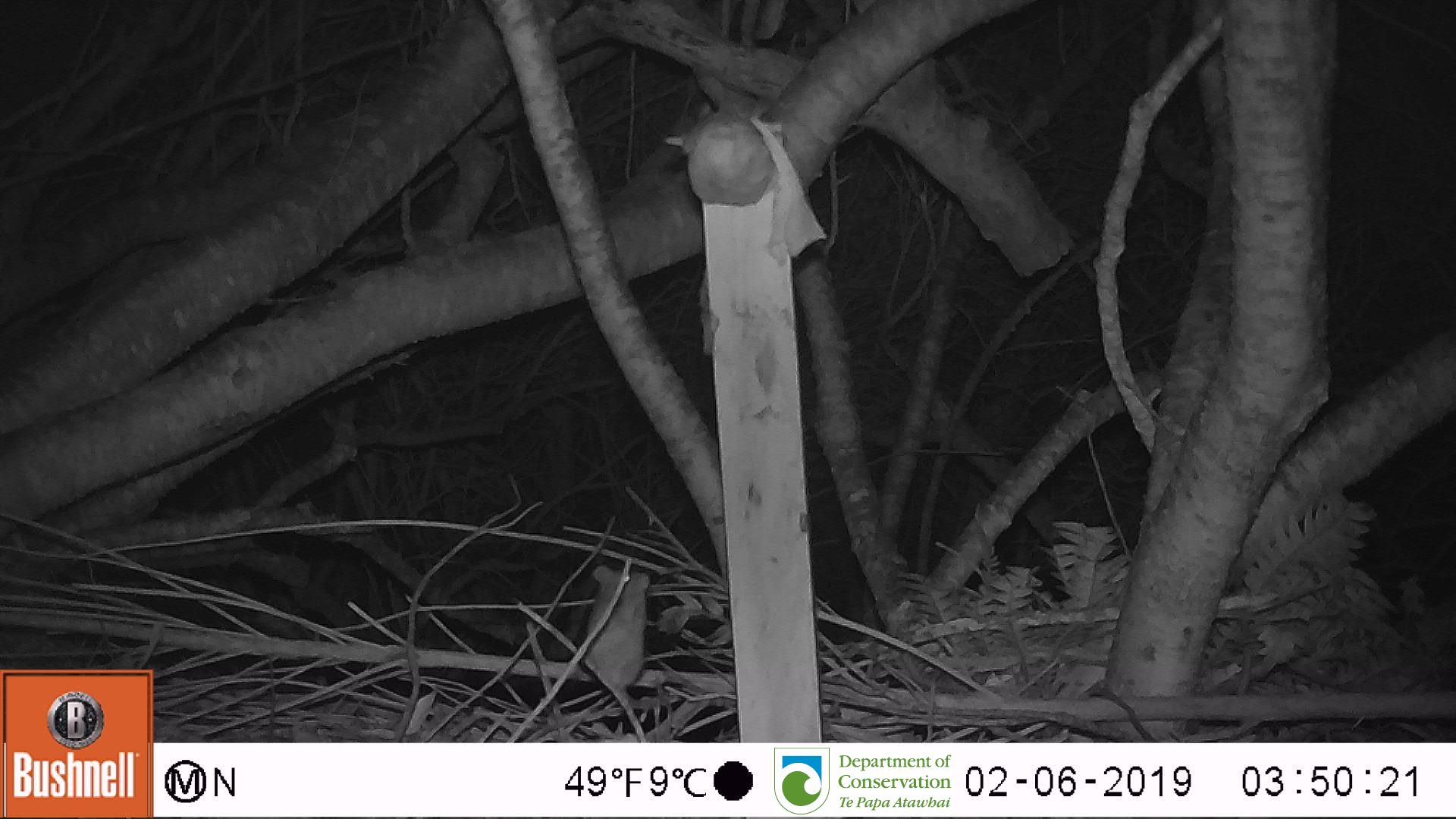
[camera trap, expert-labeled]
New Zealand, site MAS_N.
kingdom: Animalia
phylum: Chordata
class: Mammalia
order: Rodentia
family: Muridae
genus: Mus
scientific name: Mus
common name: mouse